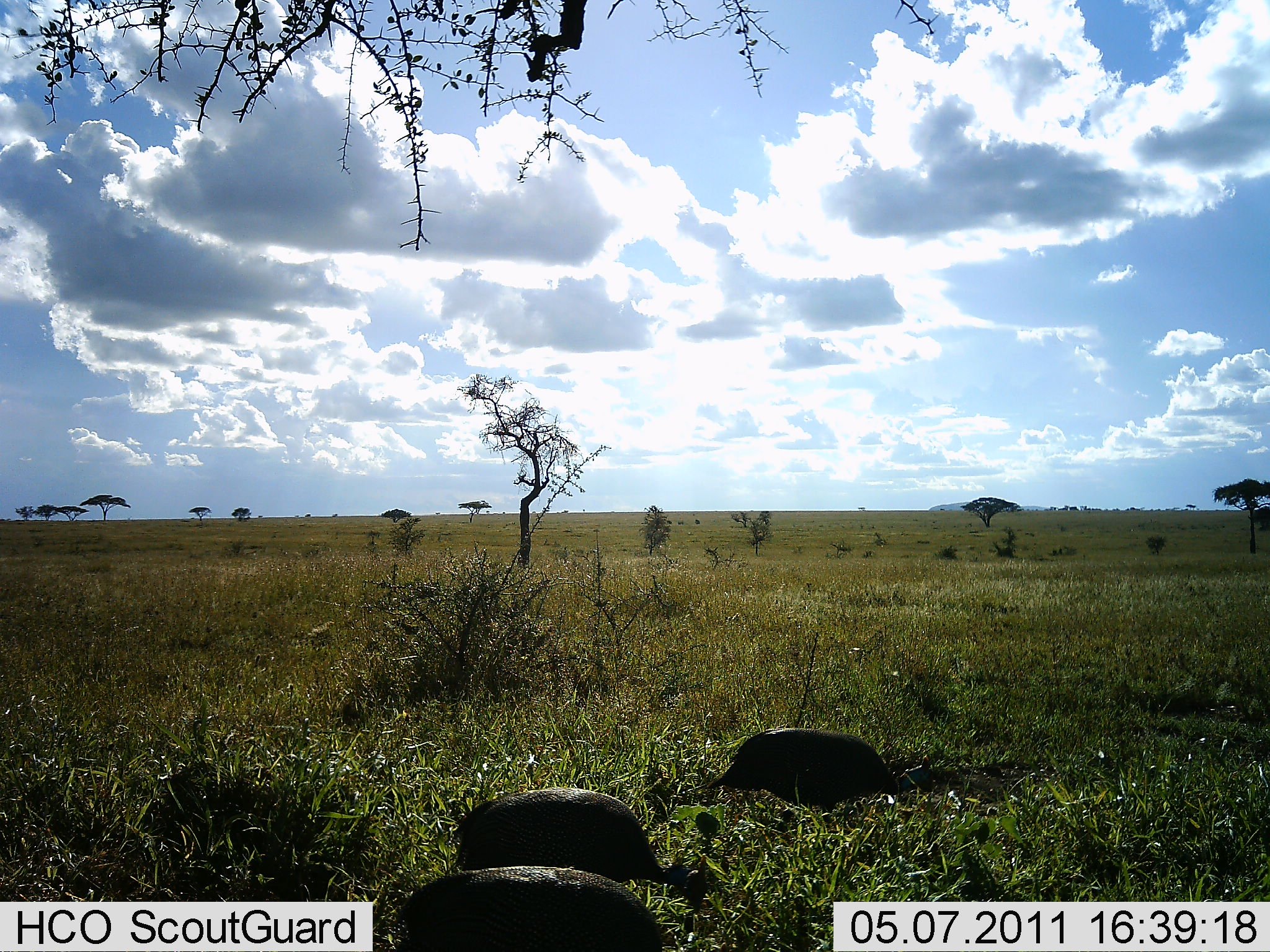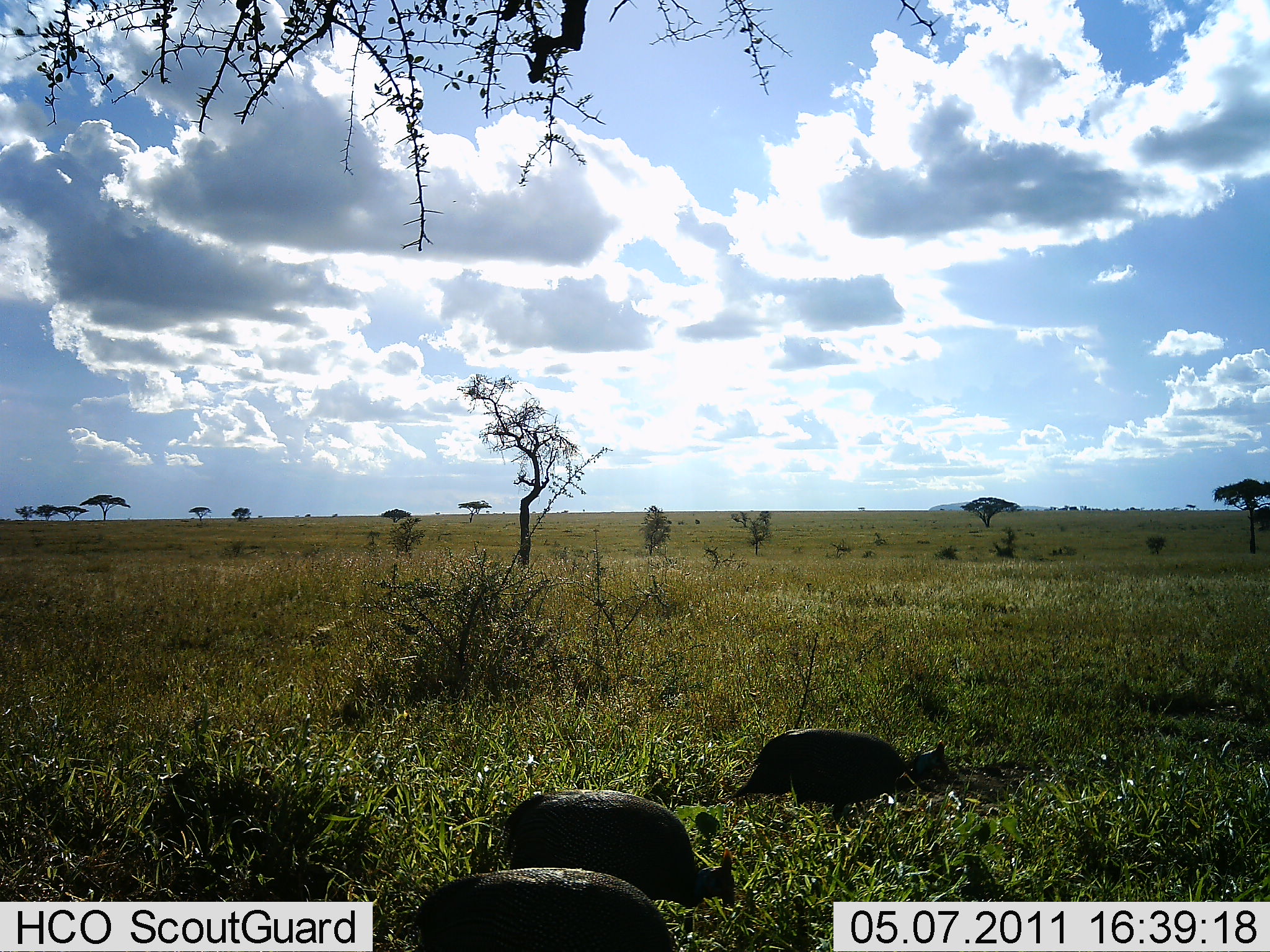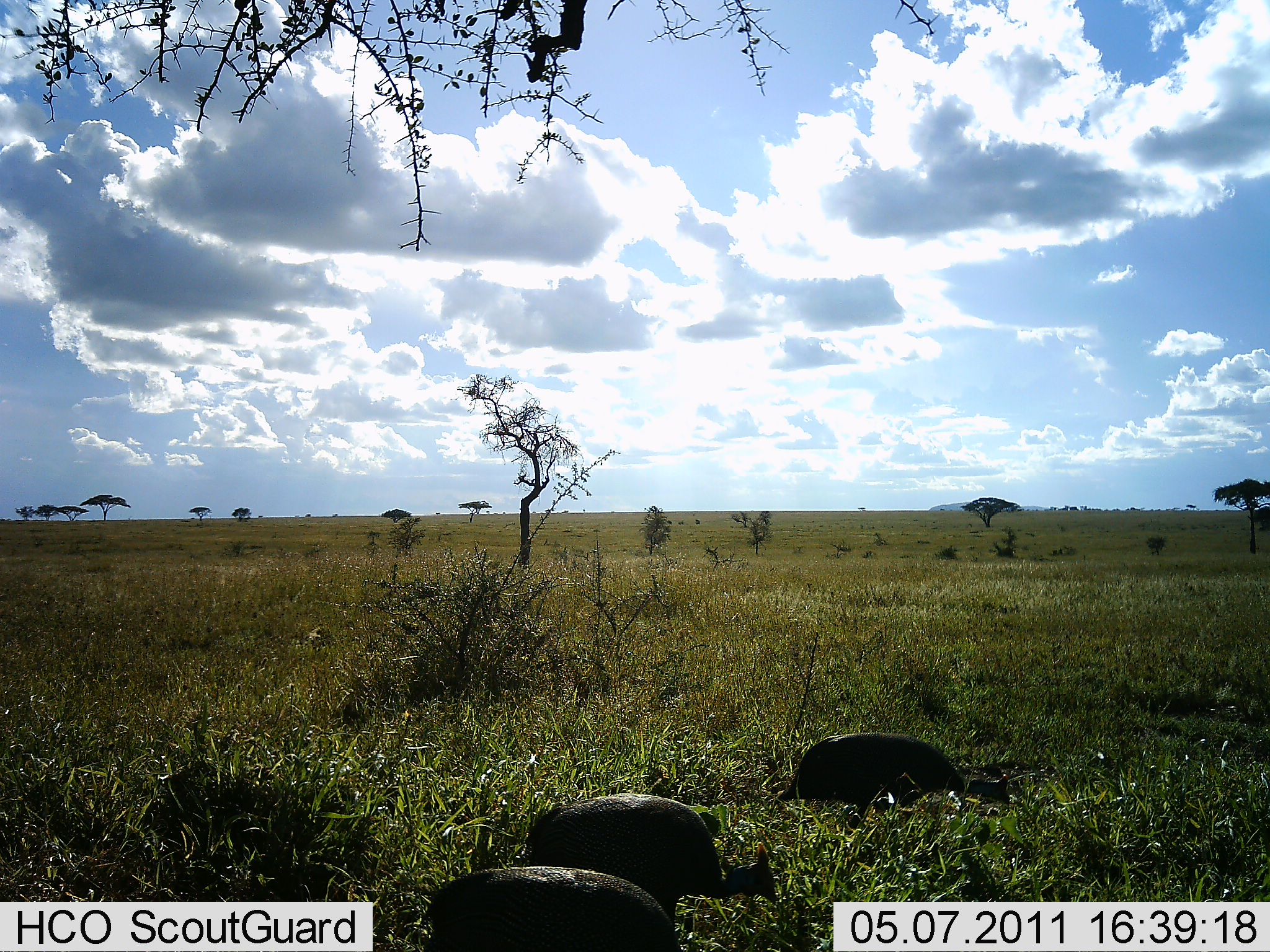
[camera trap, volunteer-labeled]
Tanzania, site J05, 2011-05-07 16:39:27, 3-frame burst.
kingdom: Animalia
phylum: Chordata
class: Aves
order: Galliformes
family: Numididae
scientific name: Numididae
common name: guinea fowl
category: guineafowl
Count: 3.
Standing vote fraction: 9%.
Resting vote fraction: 0%.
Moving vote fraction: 18%.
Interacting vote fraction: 0%.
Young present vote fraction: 0%.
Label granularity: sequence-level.